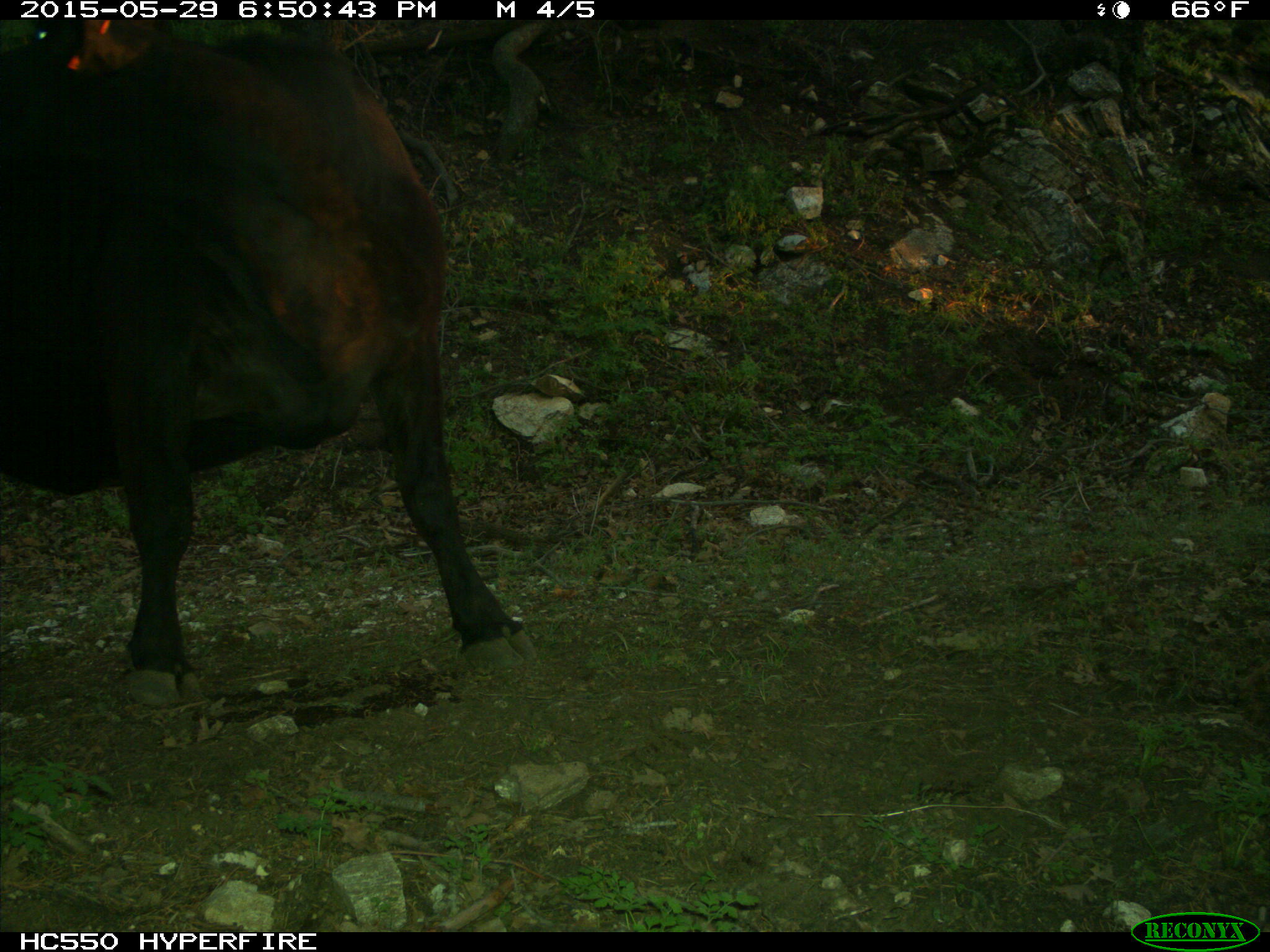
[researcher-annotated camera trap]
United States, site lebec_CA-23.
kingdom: Animalia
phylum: Chordata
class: Mammalia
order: Artiodactyla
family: Bovidae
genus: Bos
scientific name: Bos taurus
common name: domestic cow